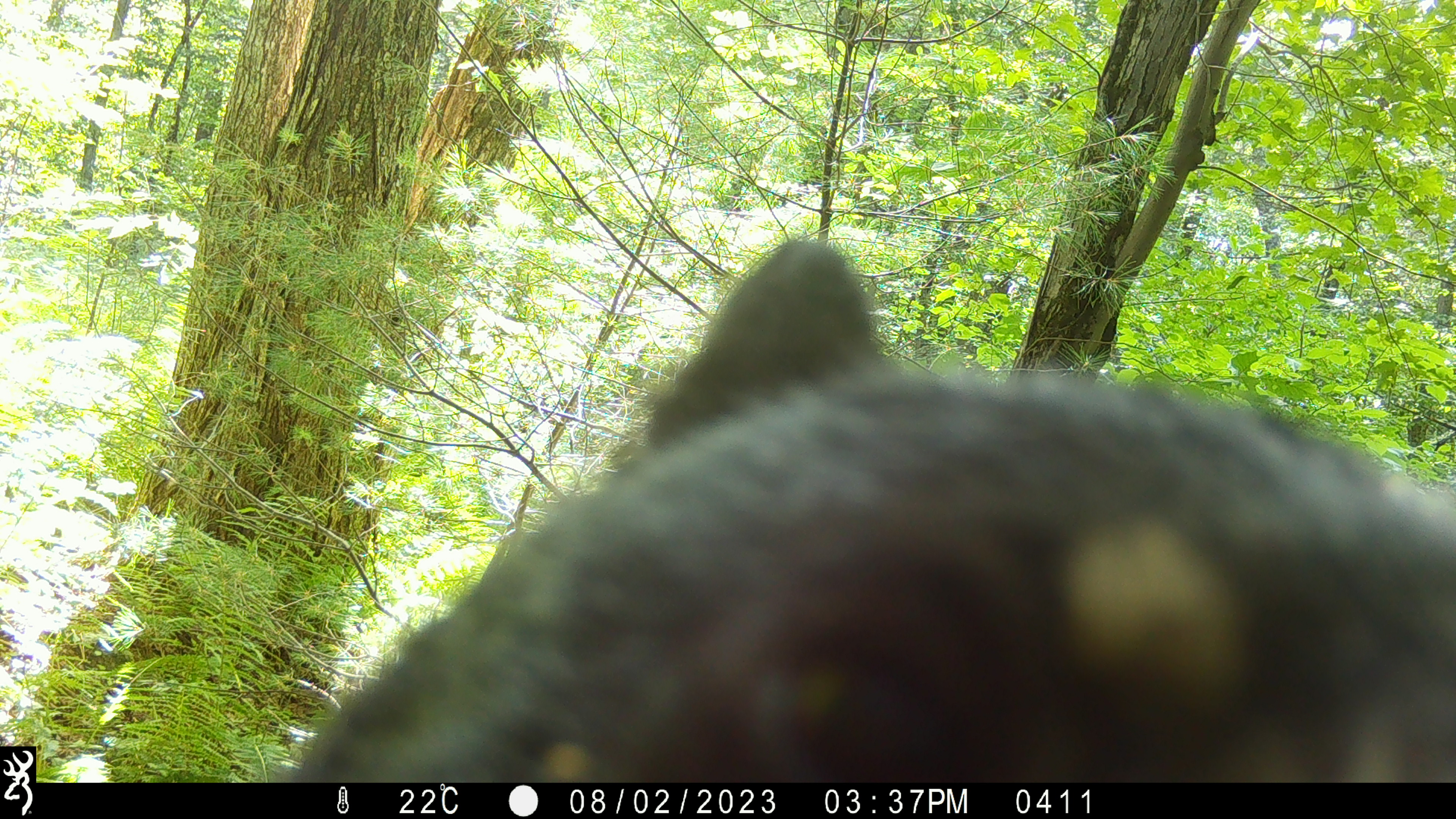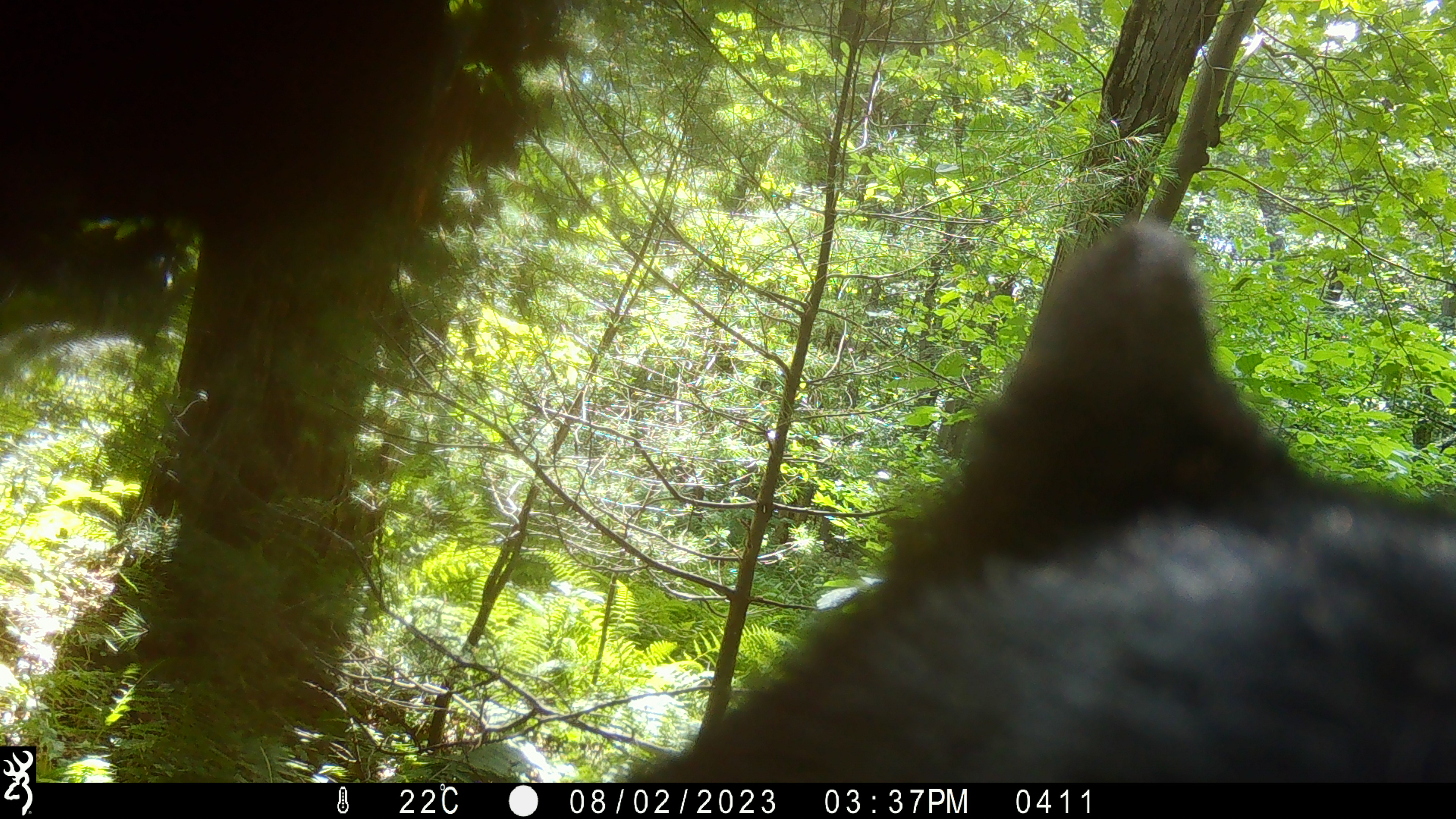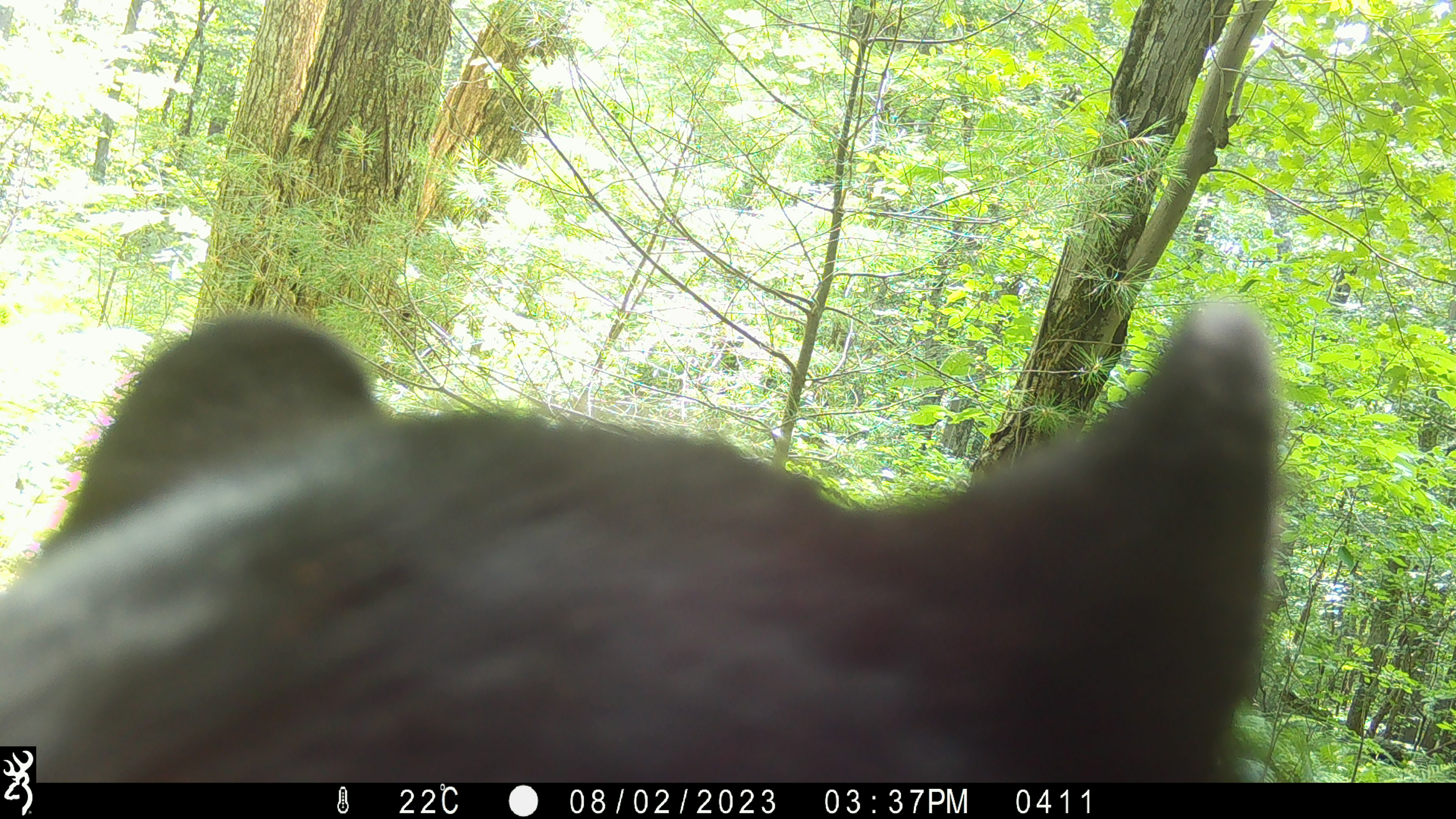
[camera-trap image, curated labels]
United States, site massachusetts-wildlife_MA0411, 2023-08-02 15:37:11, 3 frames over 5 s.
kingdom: Animalia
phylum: Chordata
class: Mammalia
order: Carnivora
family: Ursidae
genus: Ursus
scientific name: Ursus americanus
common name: black bear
Black bear (Ursus americanus).